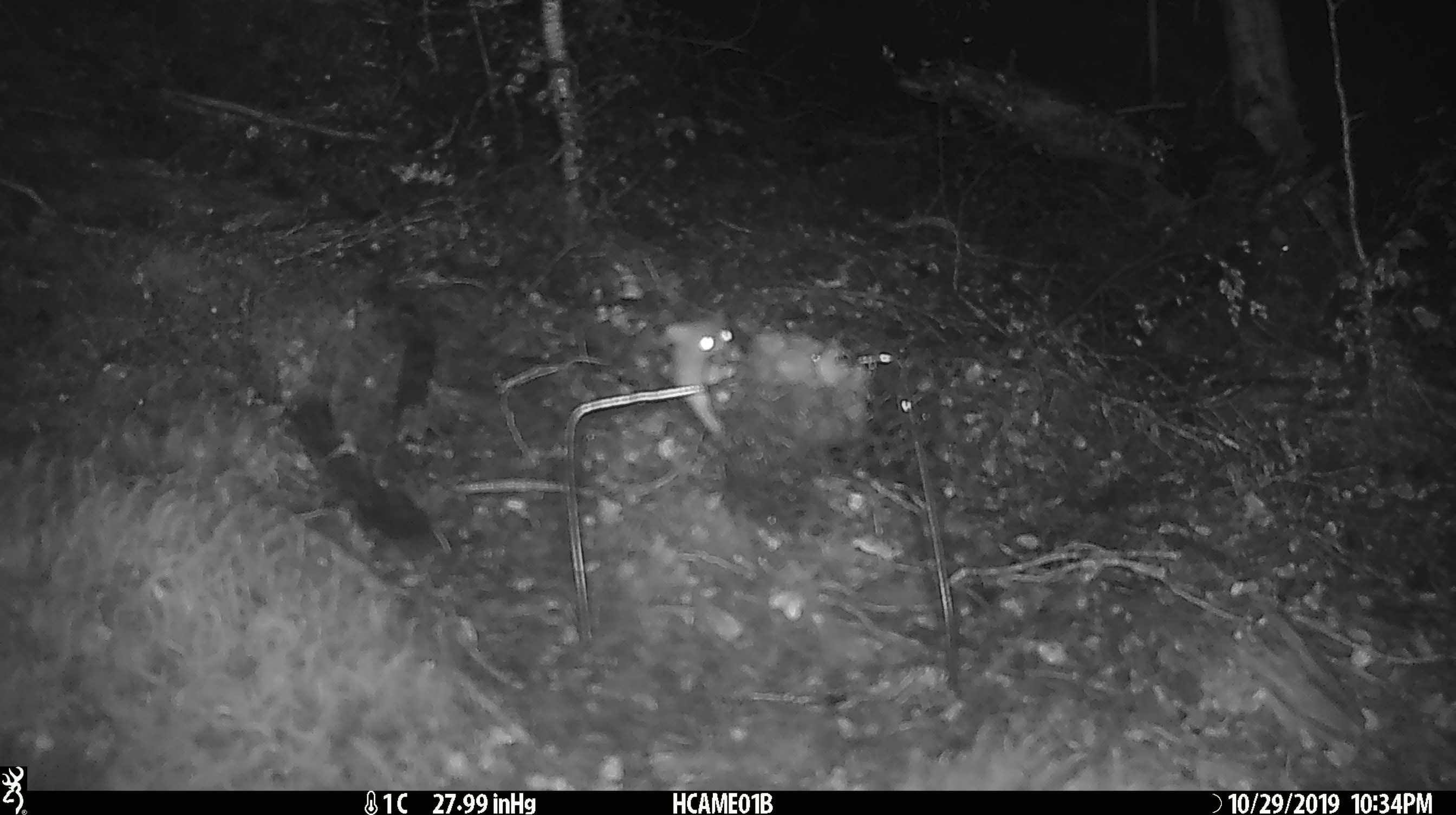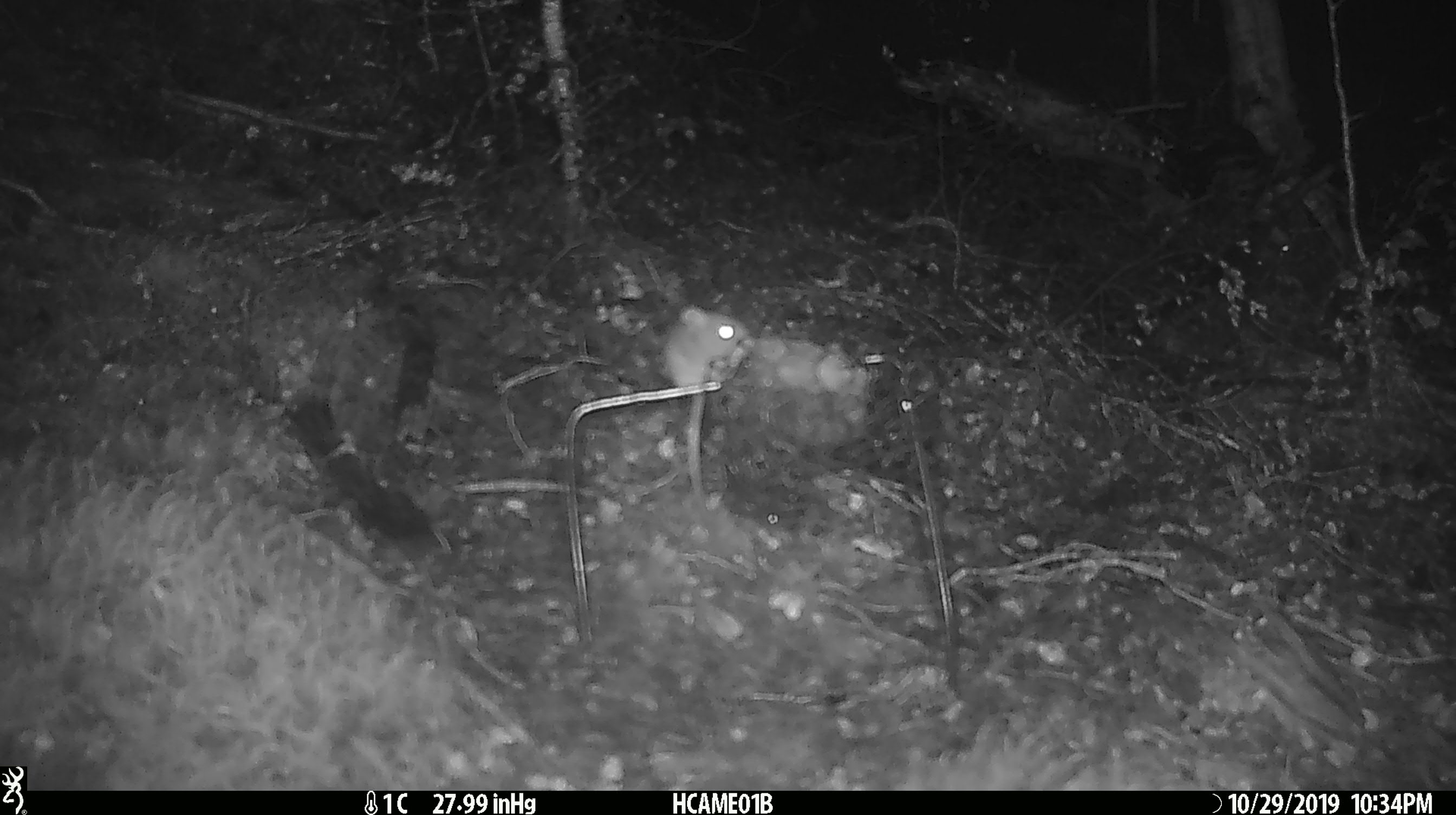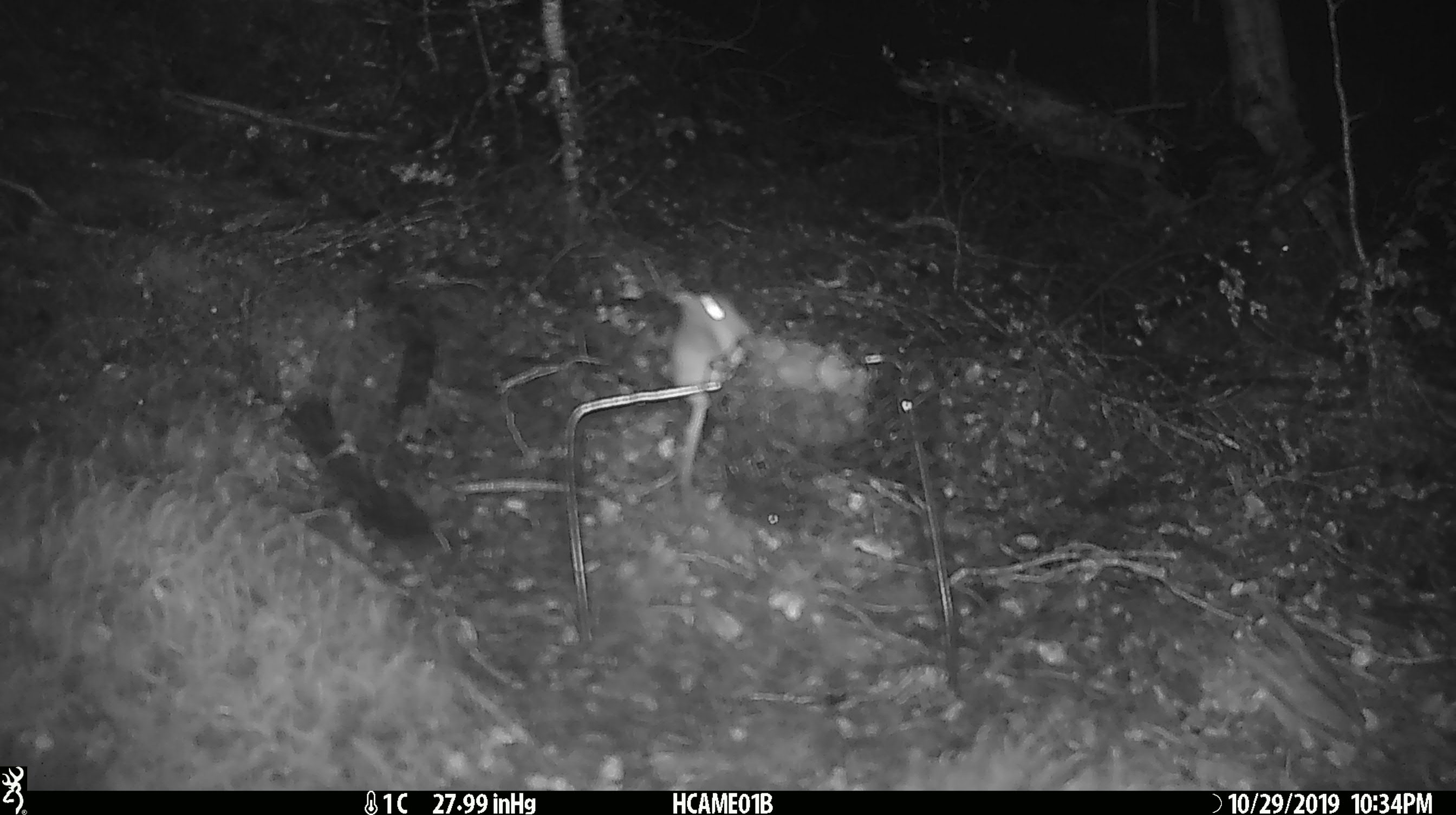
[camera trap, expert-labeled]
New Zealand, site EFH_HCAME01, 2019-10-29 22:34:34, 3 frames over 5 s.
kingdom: Animalia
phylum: Chordata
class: Mammalia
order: Rodentia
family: Muridae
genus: Mus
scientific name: Mus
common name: mouse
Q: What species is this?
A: Mouse (Mus).